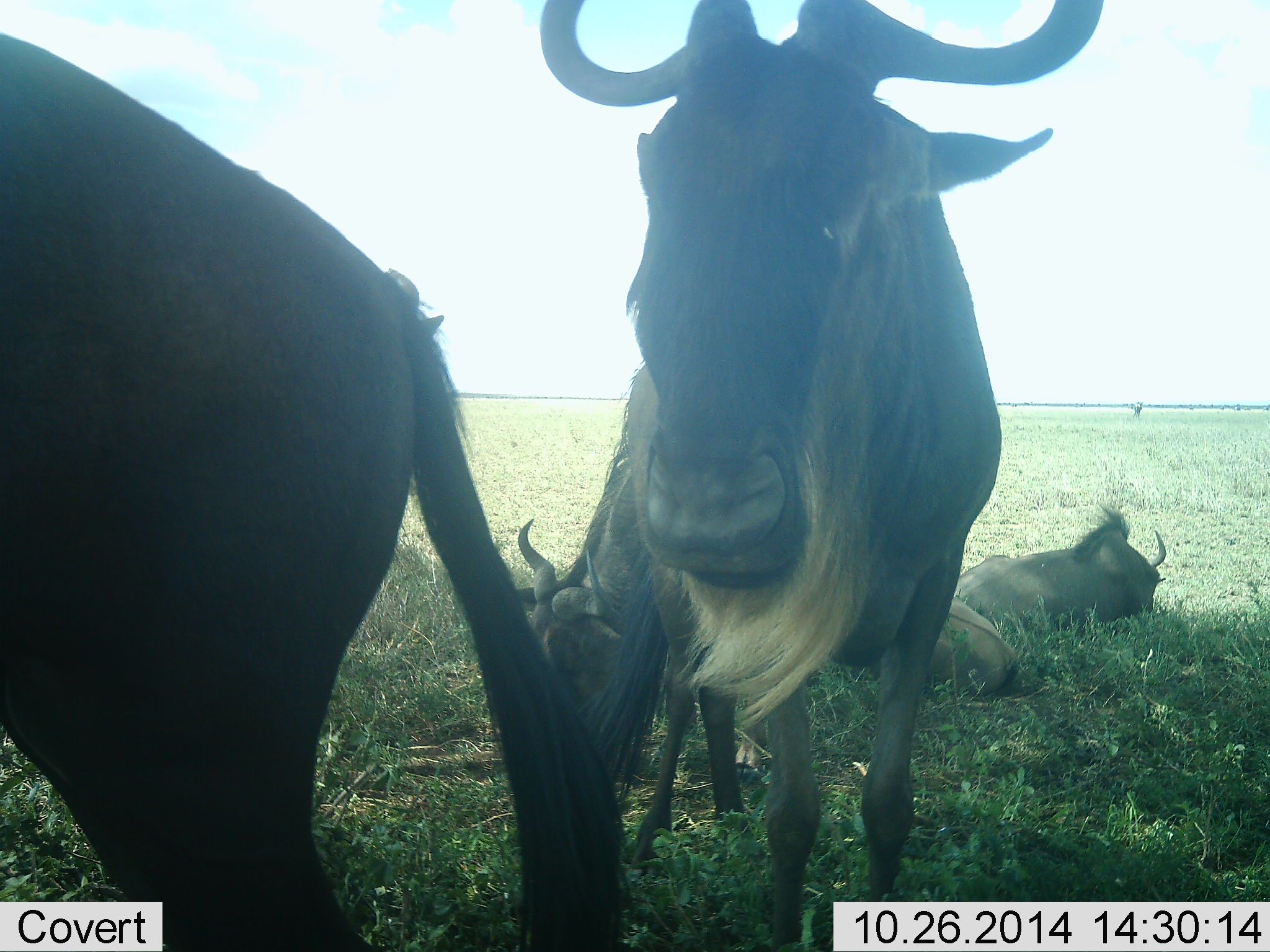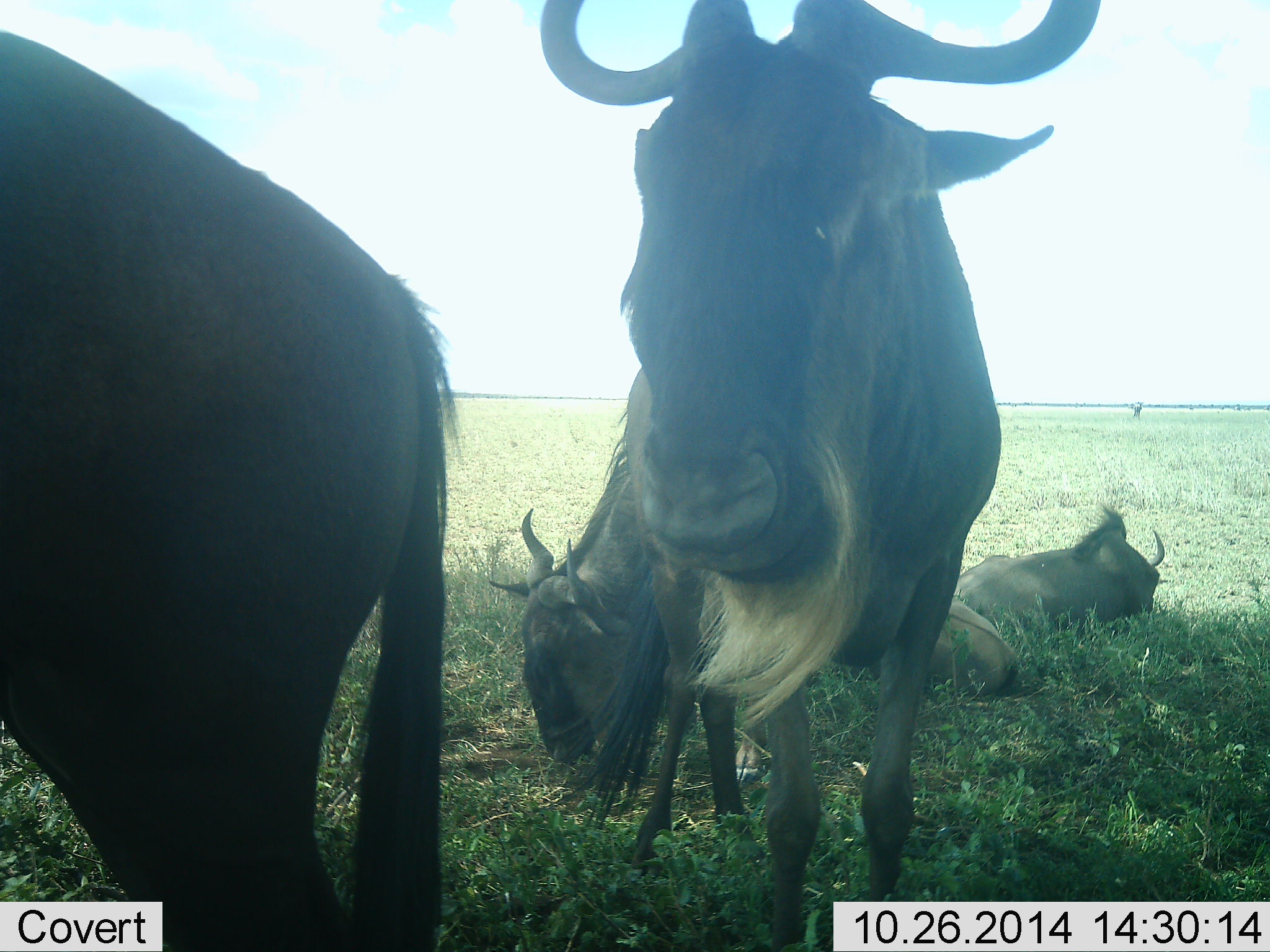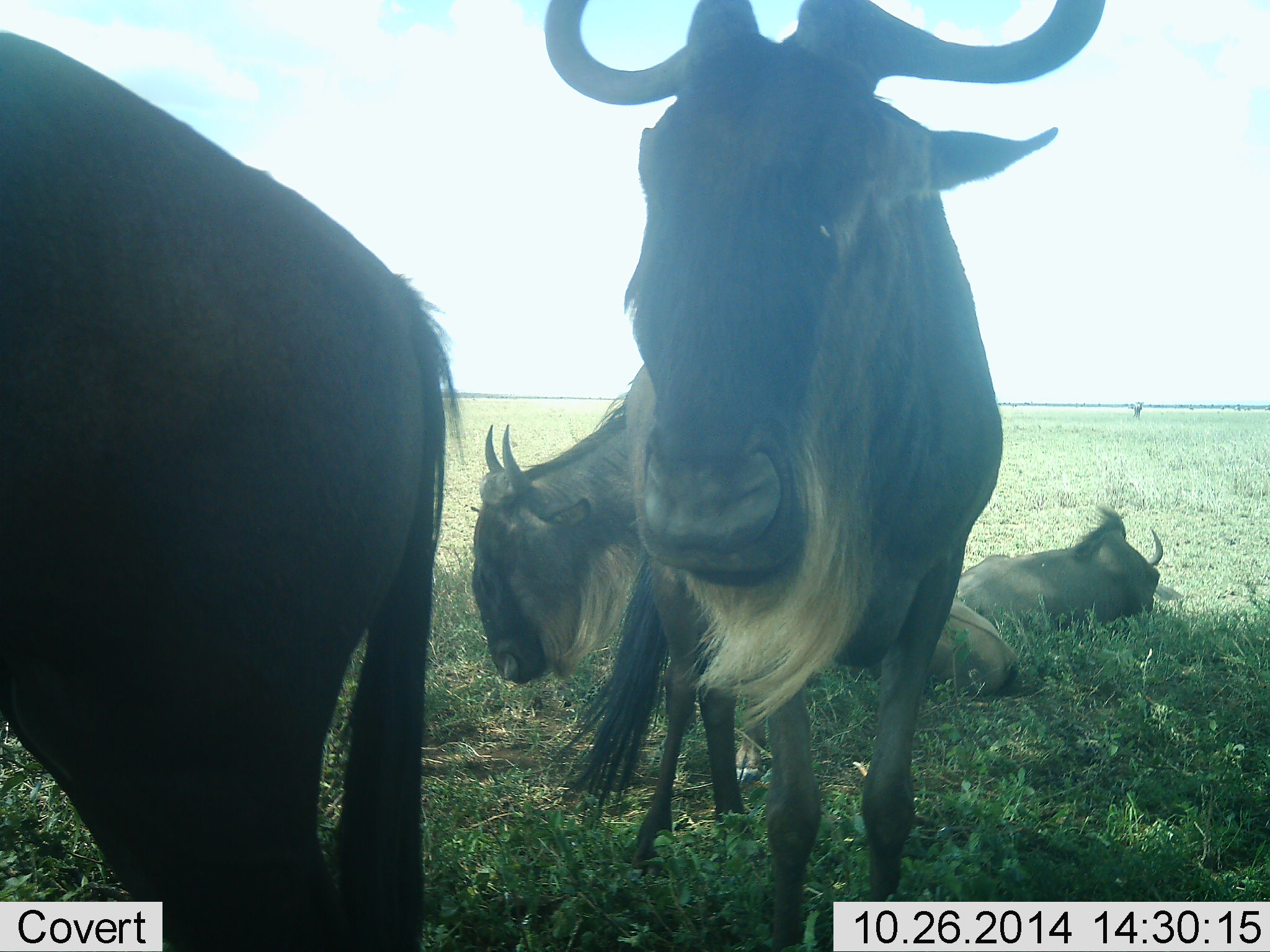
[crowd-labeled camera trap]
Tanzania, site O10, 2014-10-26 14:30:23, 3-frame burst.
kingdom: Animalia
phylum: Chordata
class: Mammalia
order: Artiodactyla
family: Bovidae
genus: Connochaetes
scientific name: Connochaetes taurinus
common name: blue wildebeest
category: wildebeest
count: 5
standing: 90%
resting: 100%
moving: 0%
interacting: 0%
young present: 0%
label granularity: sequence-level